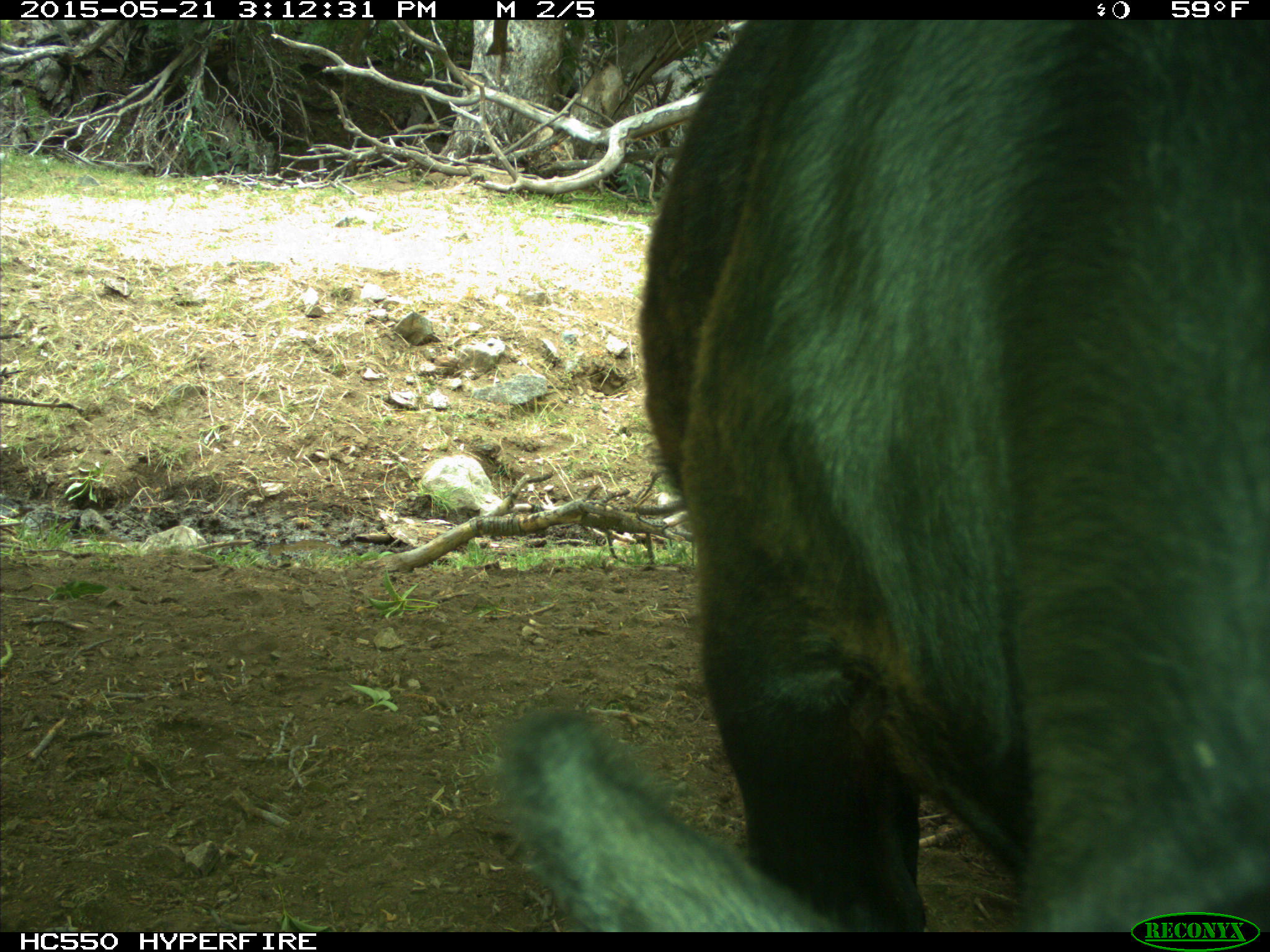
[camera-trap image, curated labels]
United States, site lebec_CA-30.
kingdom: Animalia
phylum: Chordata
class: Mammalia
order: Artiodactyla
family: Bovidae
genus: Bos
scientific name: Bos taurus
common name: domestic cow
Bos taurus (domestic cow).